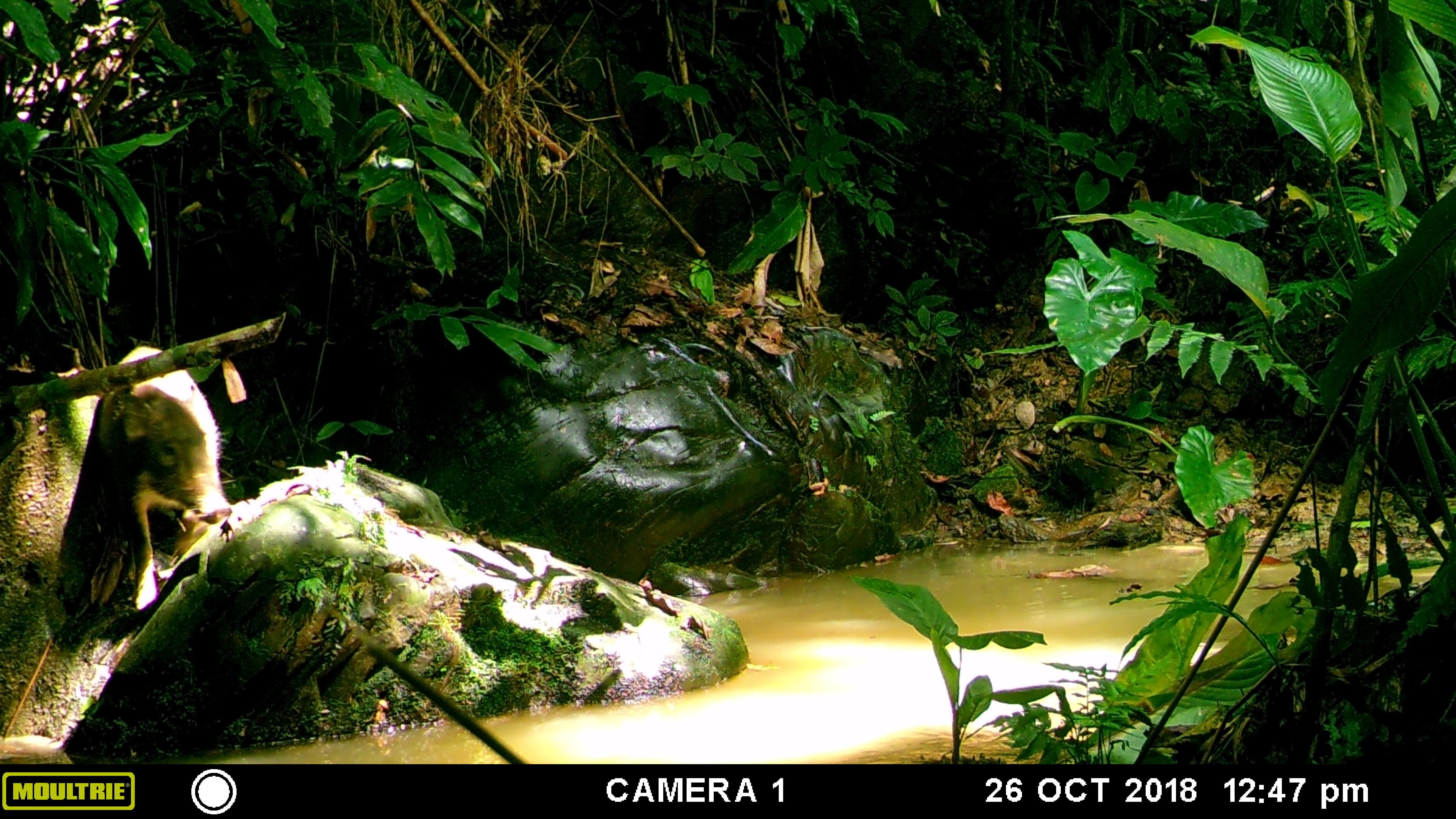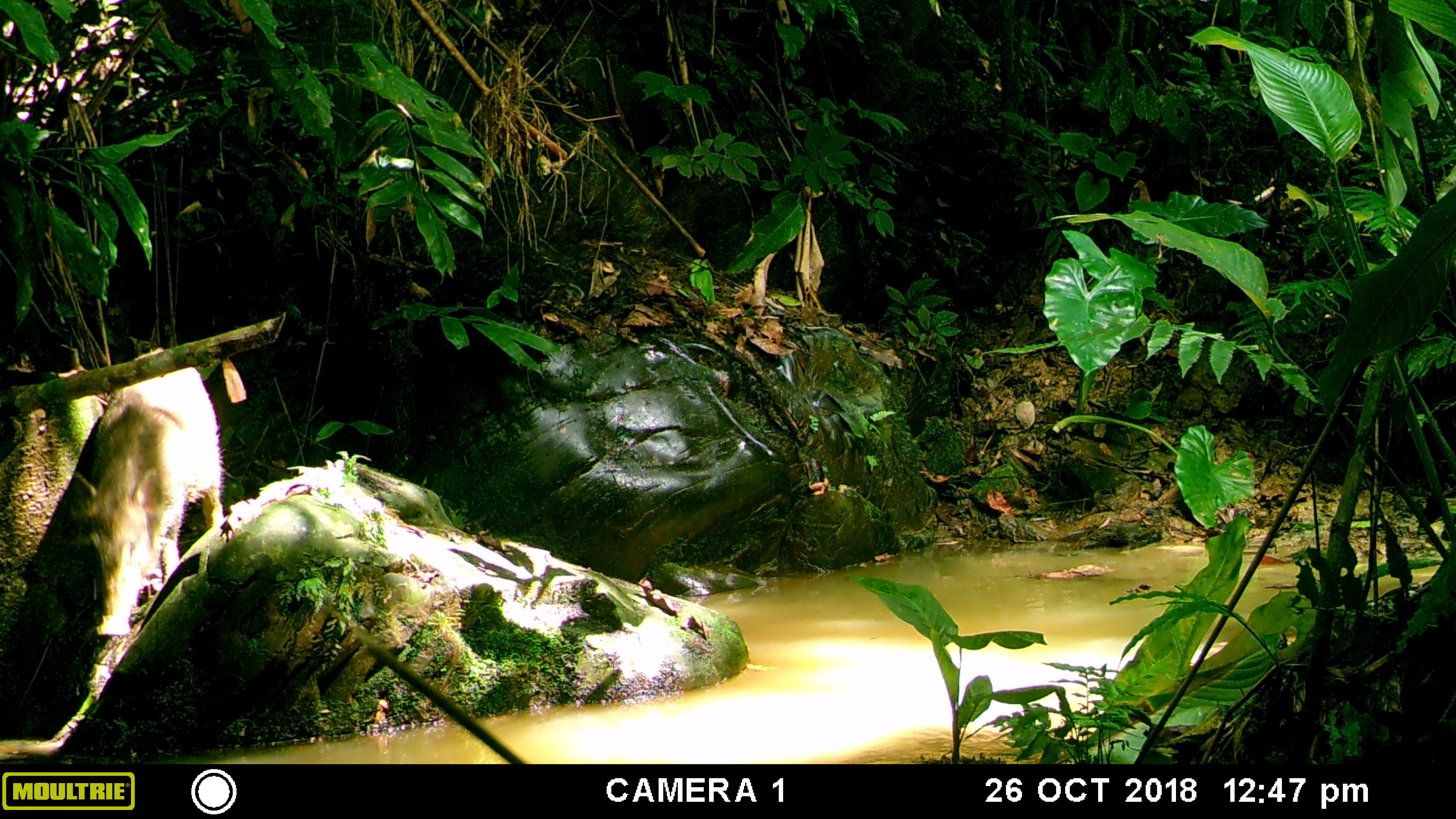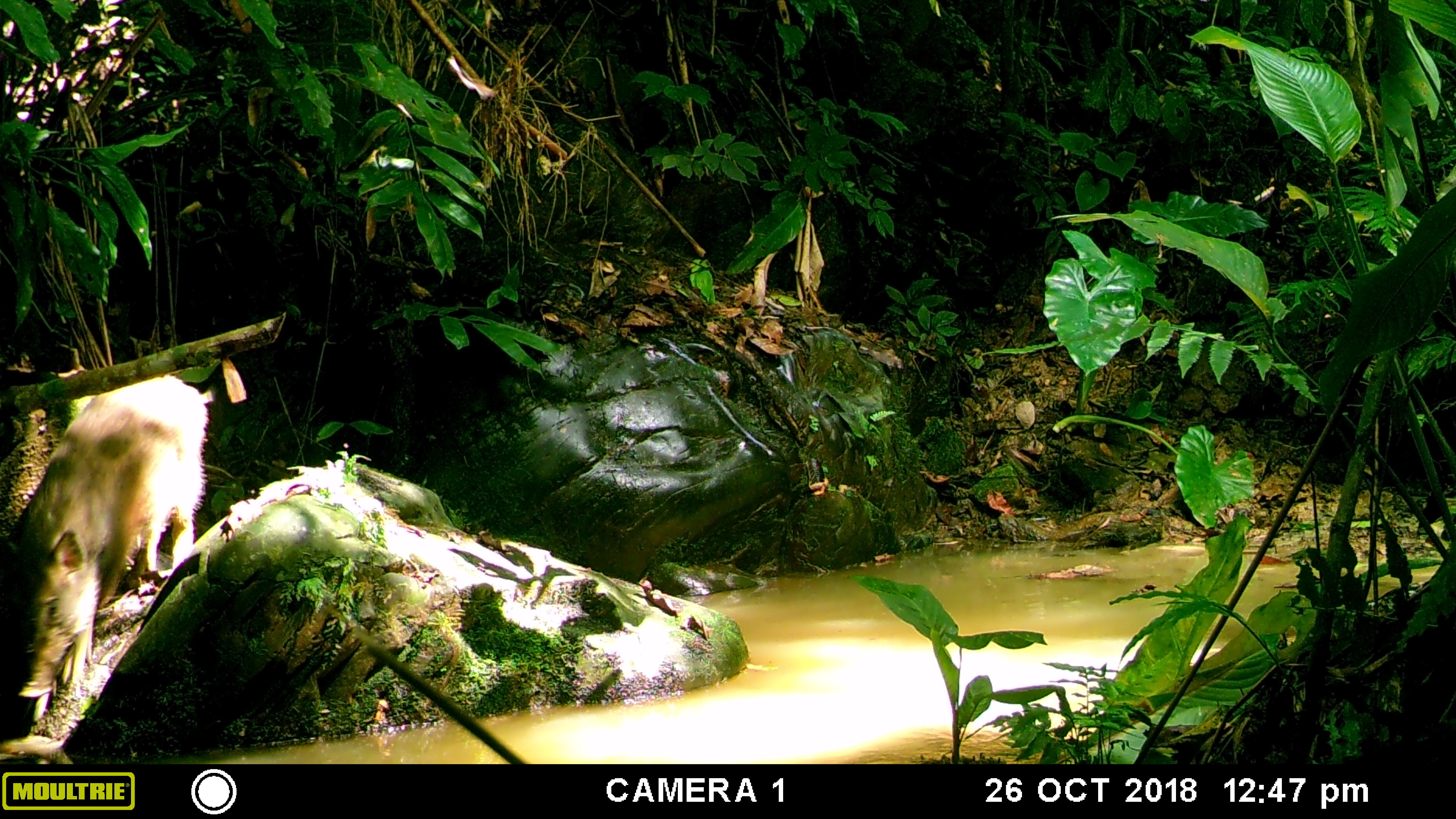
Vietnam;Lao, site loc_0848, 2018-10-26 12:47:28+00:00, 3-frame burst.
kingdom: Animalia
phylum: Chordata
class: Mammalia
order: Artiodactyla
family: Suidae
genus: Sus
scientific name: Sus scrofa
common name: eurasian wild pig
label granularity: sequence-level